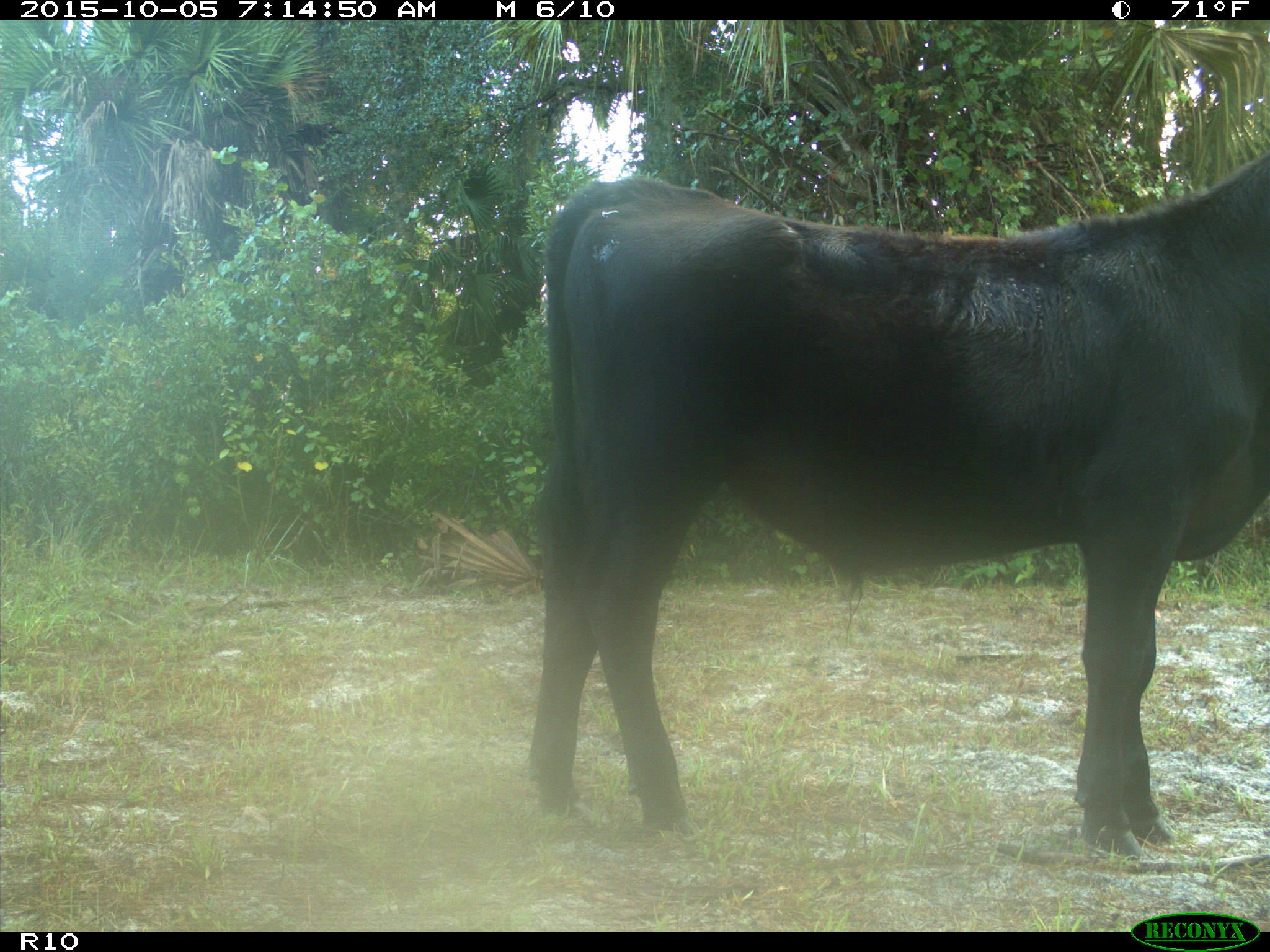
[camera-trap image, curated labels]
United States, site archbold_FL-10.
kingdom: Animalia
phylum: Chordata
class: Mammalia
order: Artiodactyla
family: Bovidae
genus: Bos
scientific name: Bos taurus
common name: domestic cow